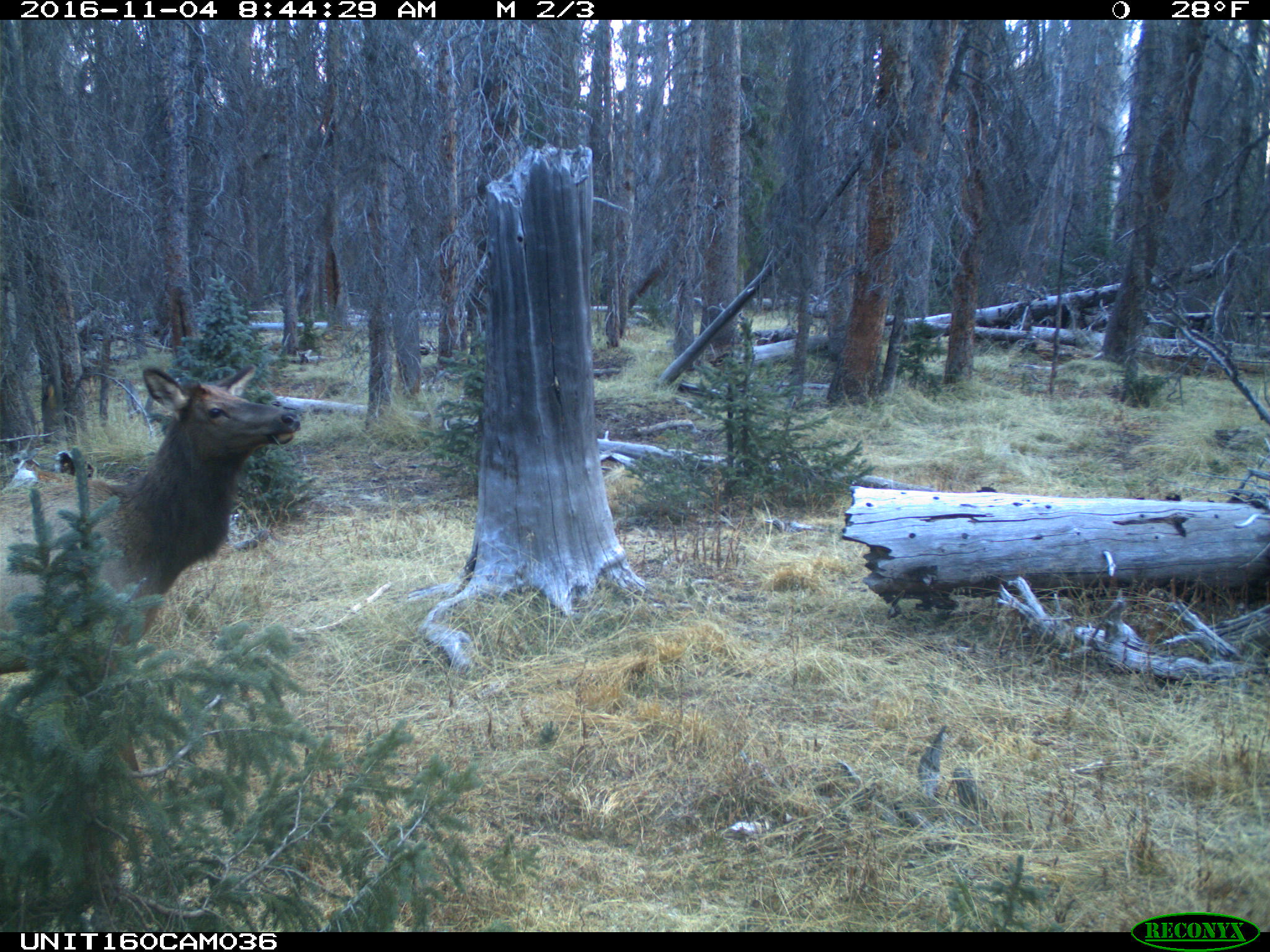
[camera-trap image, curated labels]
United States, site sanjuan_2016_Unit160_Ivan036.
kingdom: Animalia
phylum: Chordata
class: Mammalia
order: Artiodactyla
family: Cervidae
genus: Cervus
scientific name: Cervus elaphus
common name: red deer